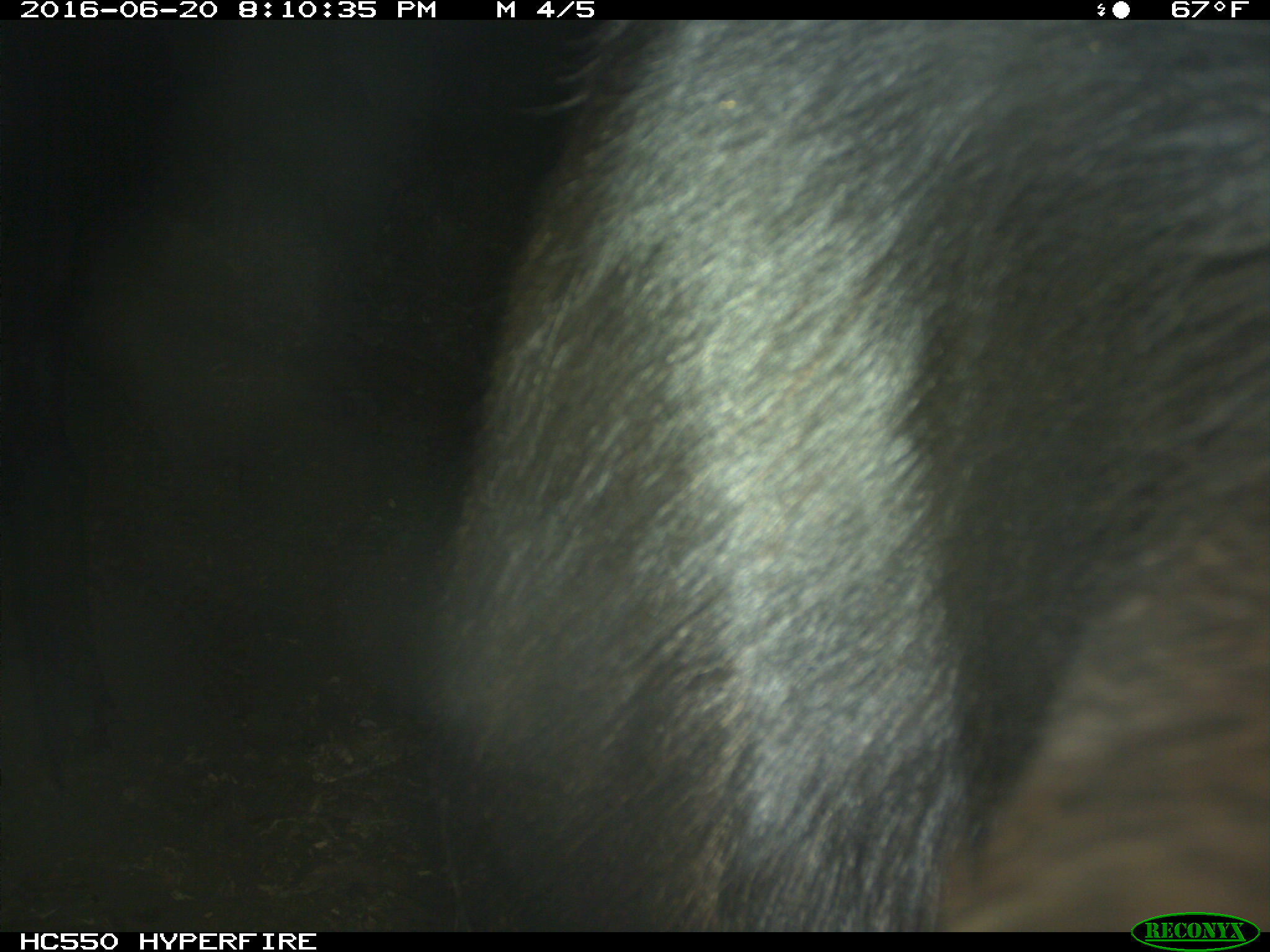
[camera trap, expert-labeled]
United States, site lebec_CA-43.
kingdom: Animalia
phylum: Chordata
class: Mammalia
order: Artiodactyla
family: Bovidae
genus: Bos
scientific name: Bos taurus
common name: domestic cow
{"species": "Bos taurus (domestic cow)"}